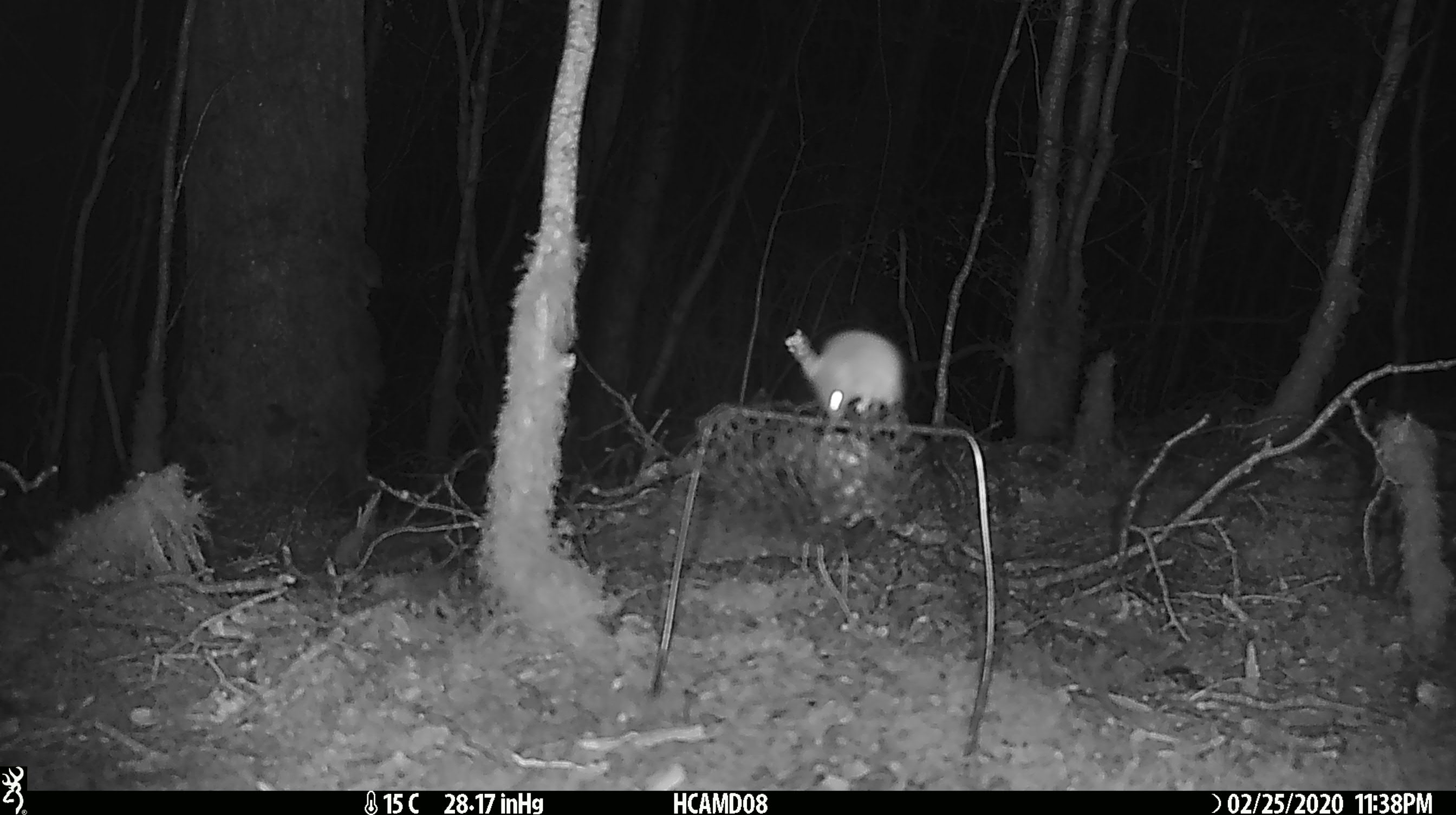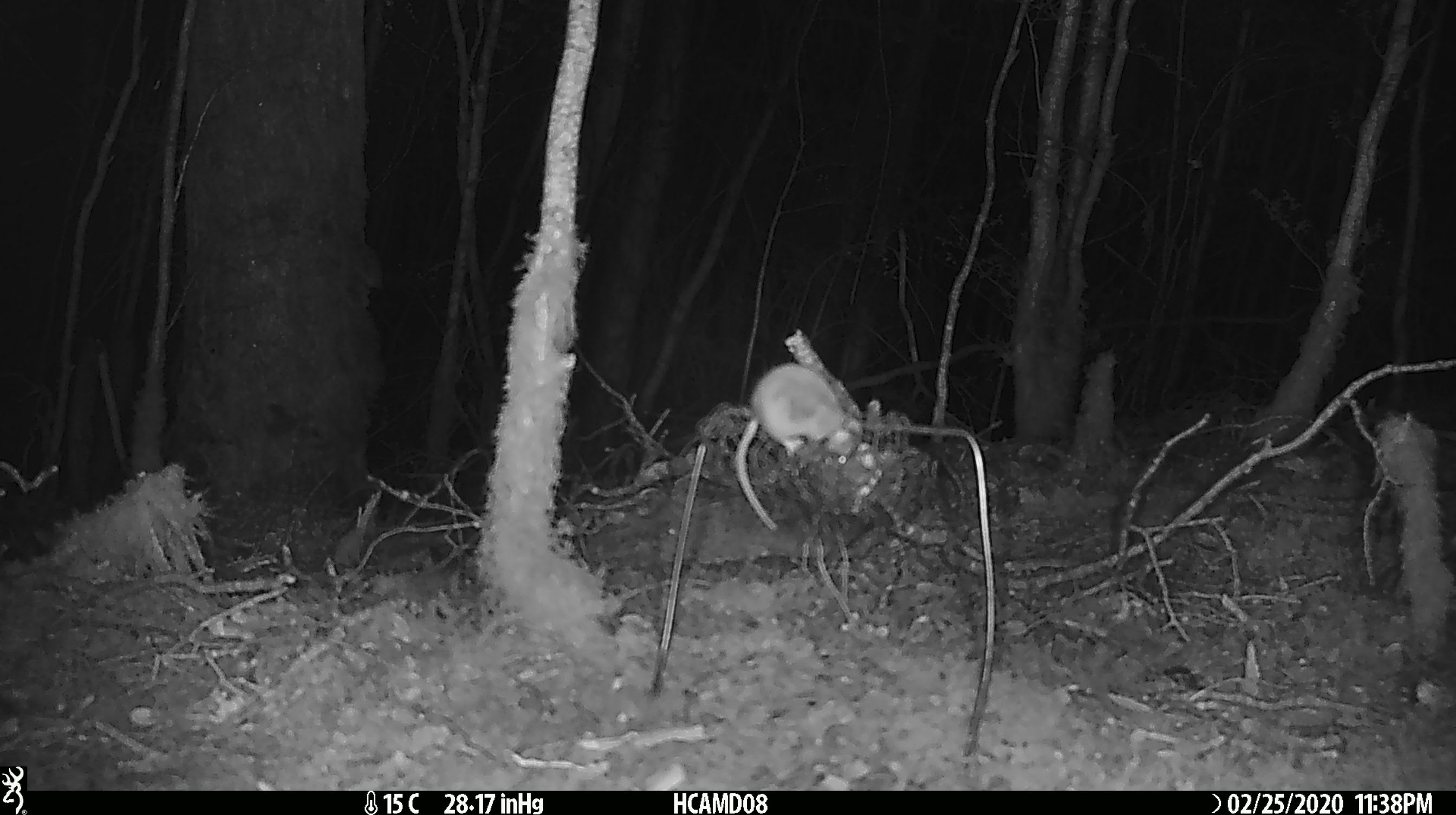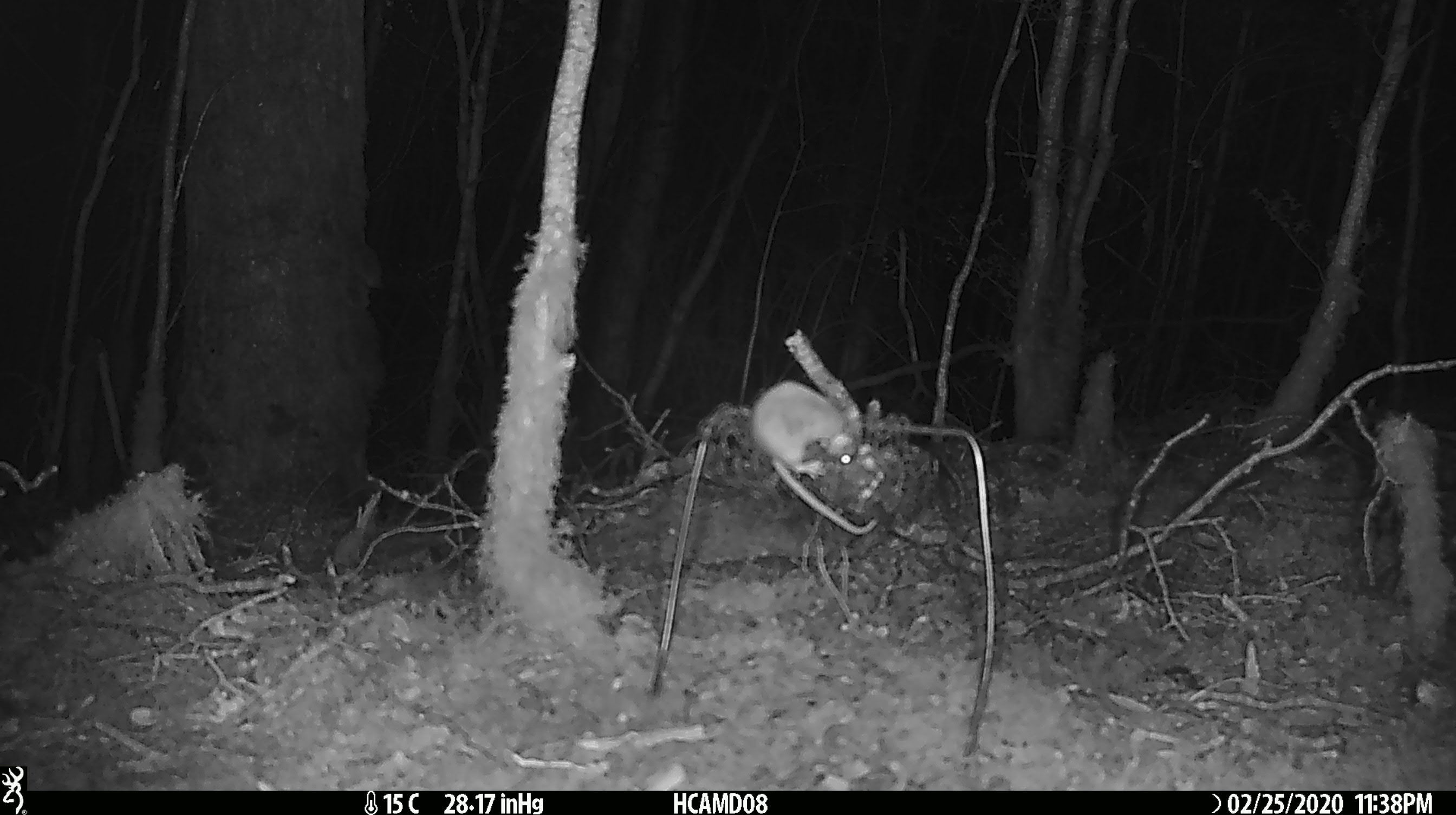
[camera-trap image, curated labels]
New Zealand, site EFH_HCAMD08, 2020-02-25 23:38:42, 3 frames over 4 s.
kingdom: Animalia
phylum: Chordata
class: Mammalia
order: Rodentia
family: Muridae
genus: Mus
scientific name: Mus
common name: mouse